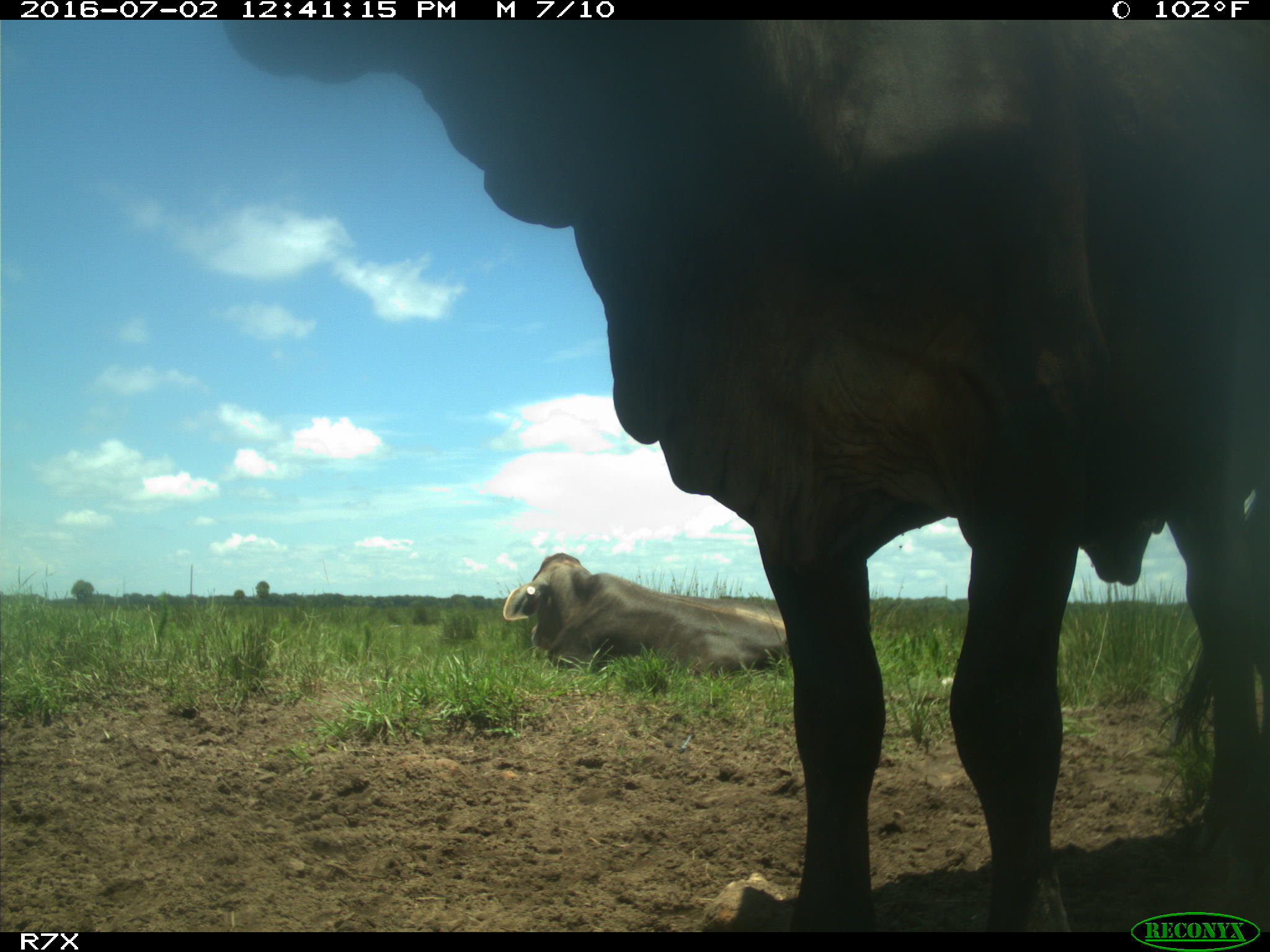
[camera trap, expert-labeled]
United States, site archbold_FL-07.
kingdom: Animalia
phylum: Chordata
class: Mammalia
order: Artiodactyla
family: Bovidae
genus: Bos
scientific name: Bos taurus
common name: domestic cow